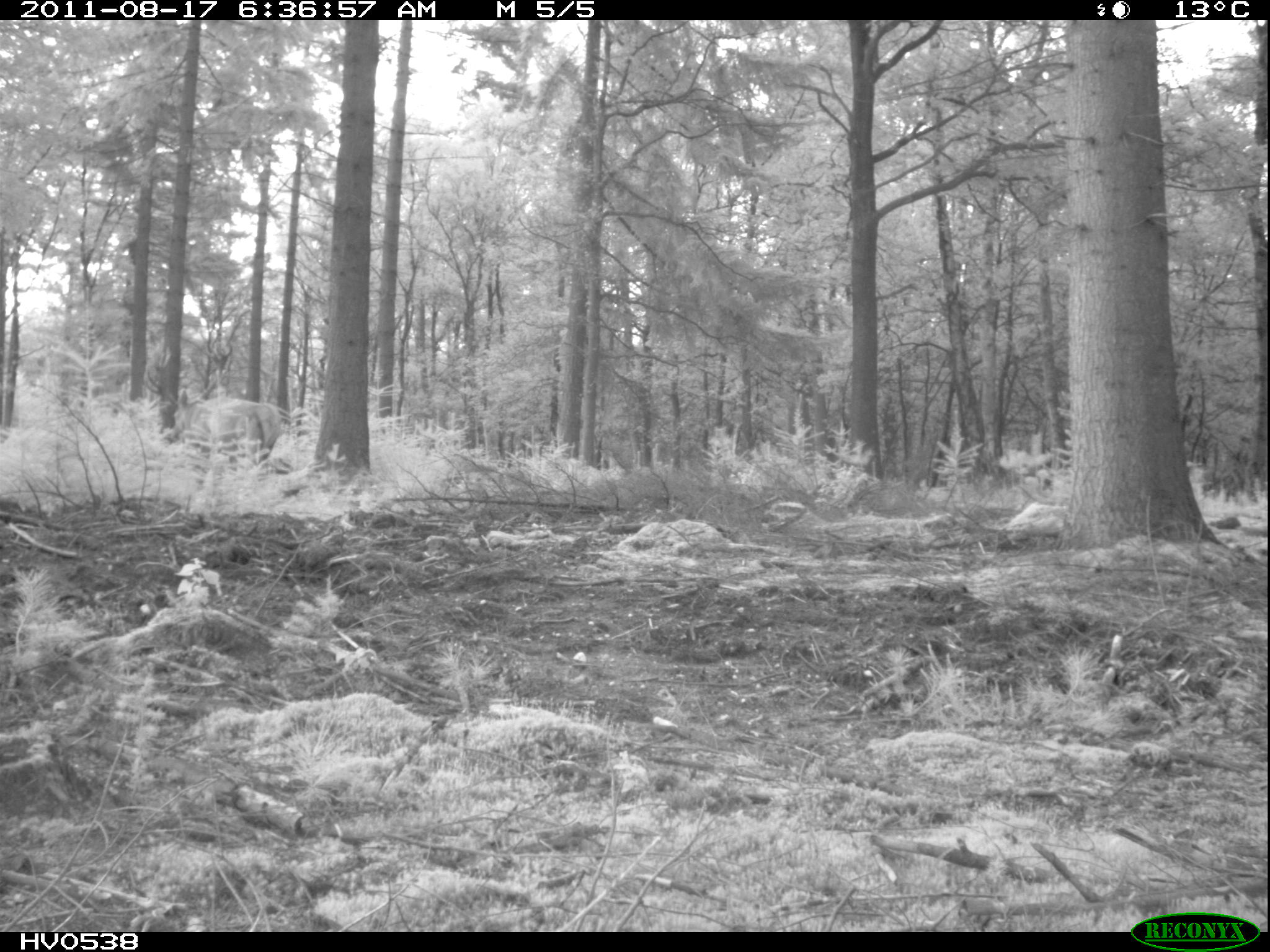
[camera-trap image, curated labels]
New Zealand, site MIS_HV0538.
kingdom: Animalia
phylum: Chordata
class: Mammalia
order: Artiodactyla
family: Cervidae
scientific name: Cervidae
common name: deer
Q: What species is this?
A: Deer (Cervidae).